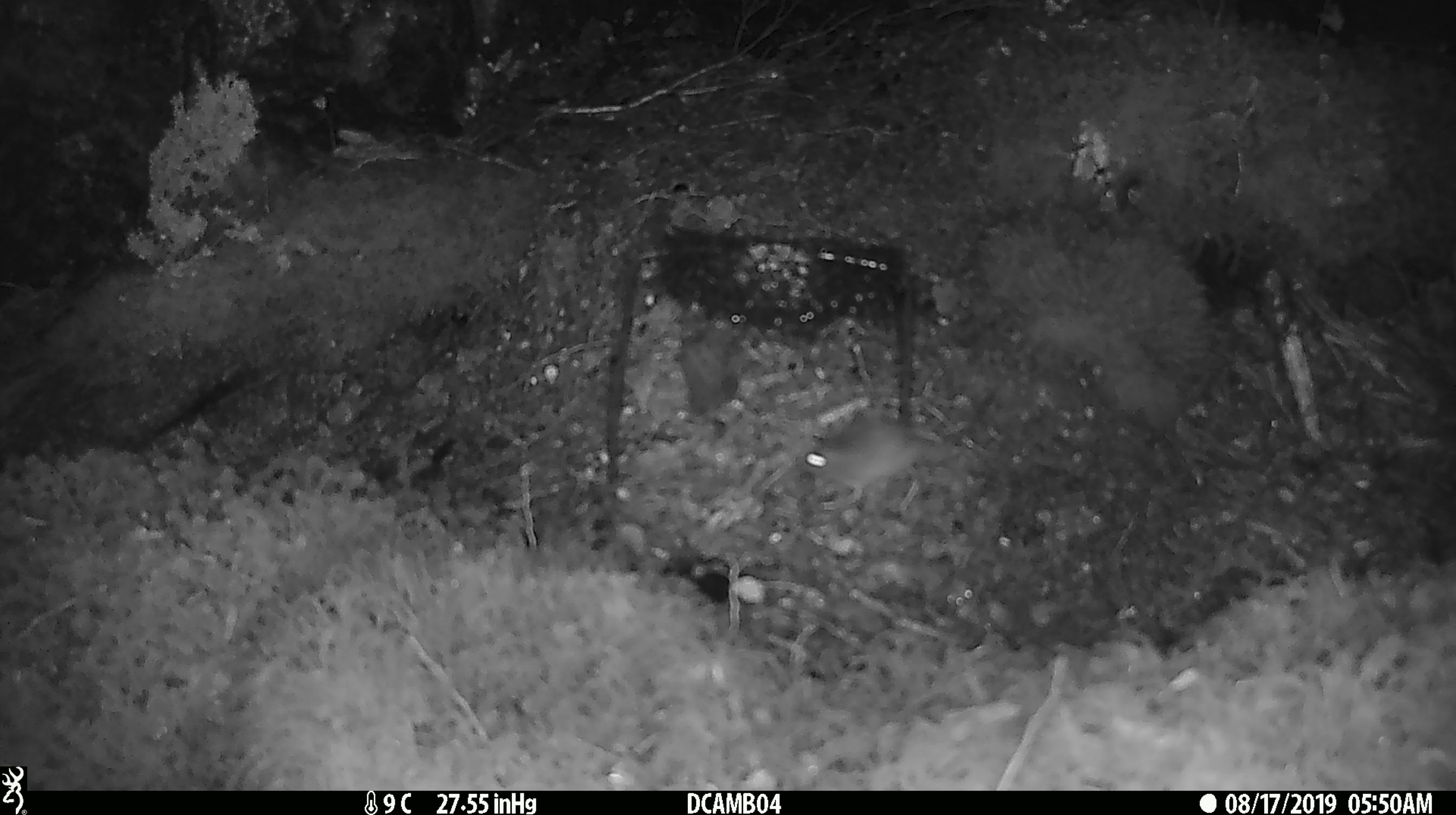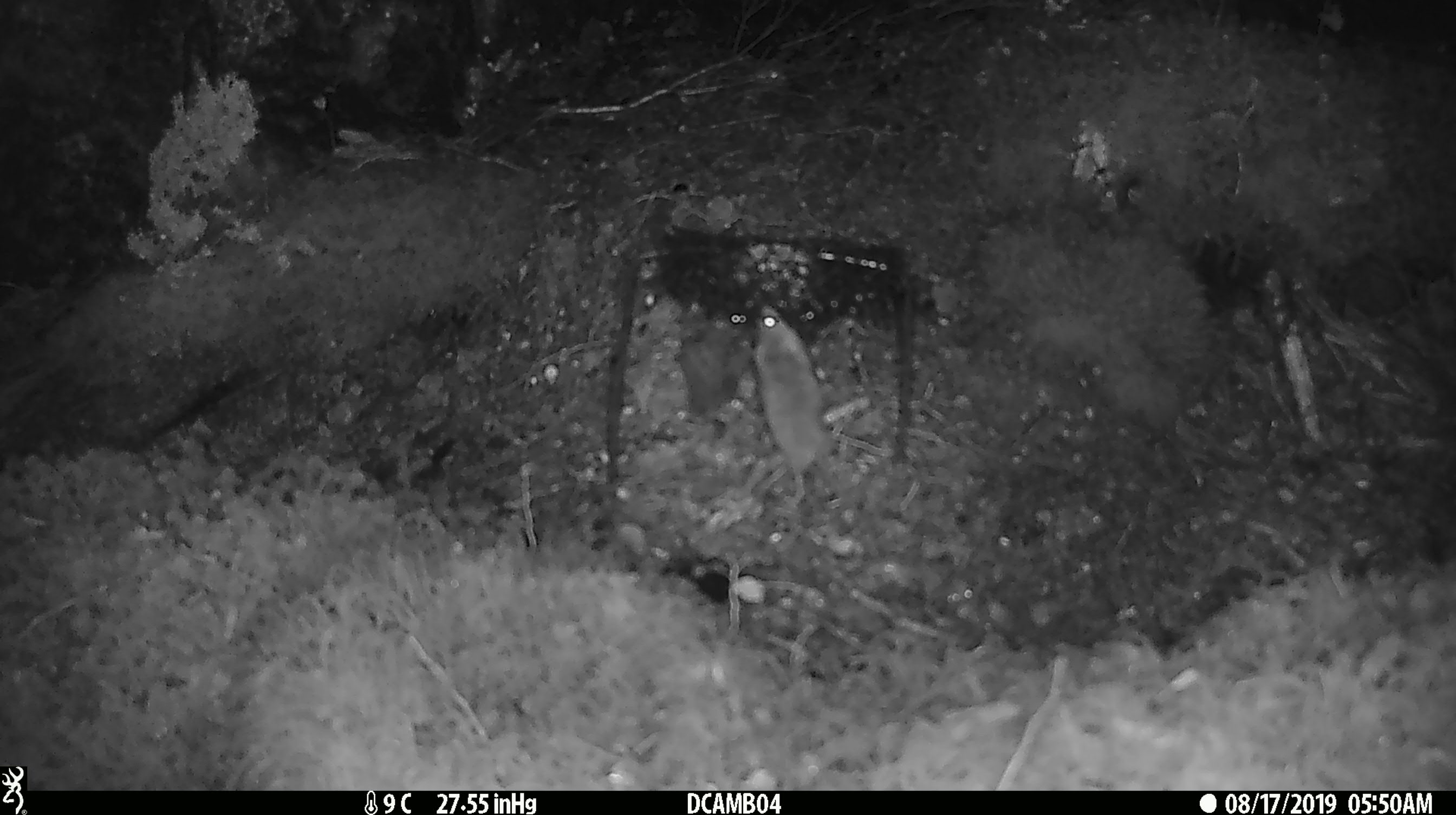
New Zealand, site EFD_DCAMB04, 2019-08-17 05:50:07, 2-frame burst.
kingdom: Animalia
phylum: Chordata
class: Mammalia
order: Rodentia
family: Muridae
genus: Mus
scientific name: Mus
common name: mouse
Mouse (Mus).